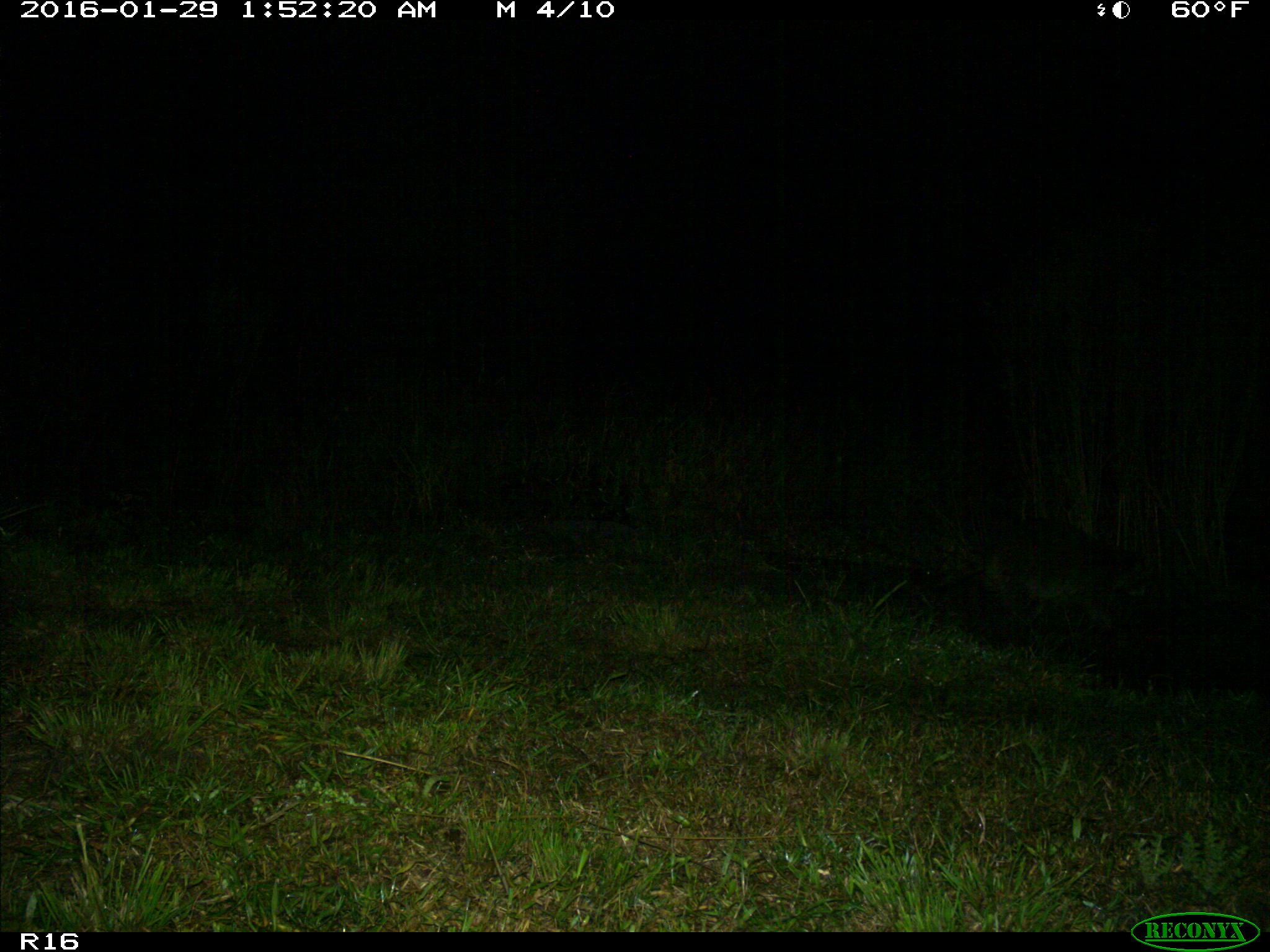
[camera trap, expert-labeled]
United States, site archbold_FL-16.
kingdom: Animalia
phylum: Chordata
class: Mammalia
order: Carnivora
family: Procyonidae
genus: Procyon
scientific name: Procyon lotor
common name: common raccoon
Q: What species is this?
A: Procyon lotor (common raccoon).